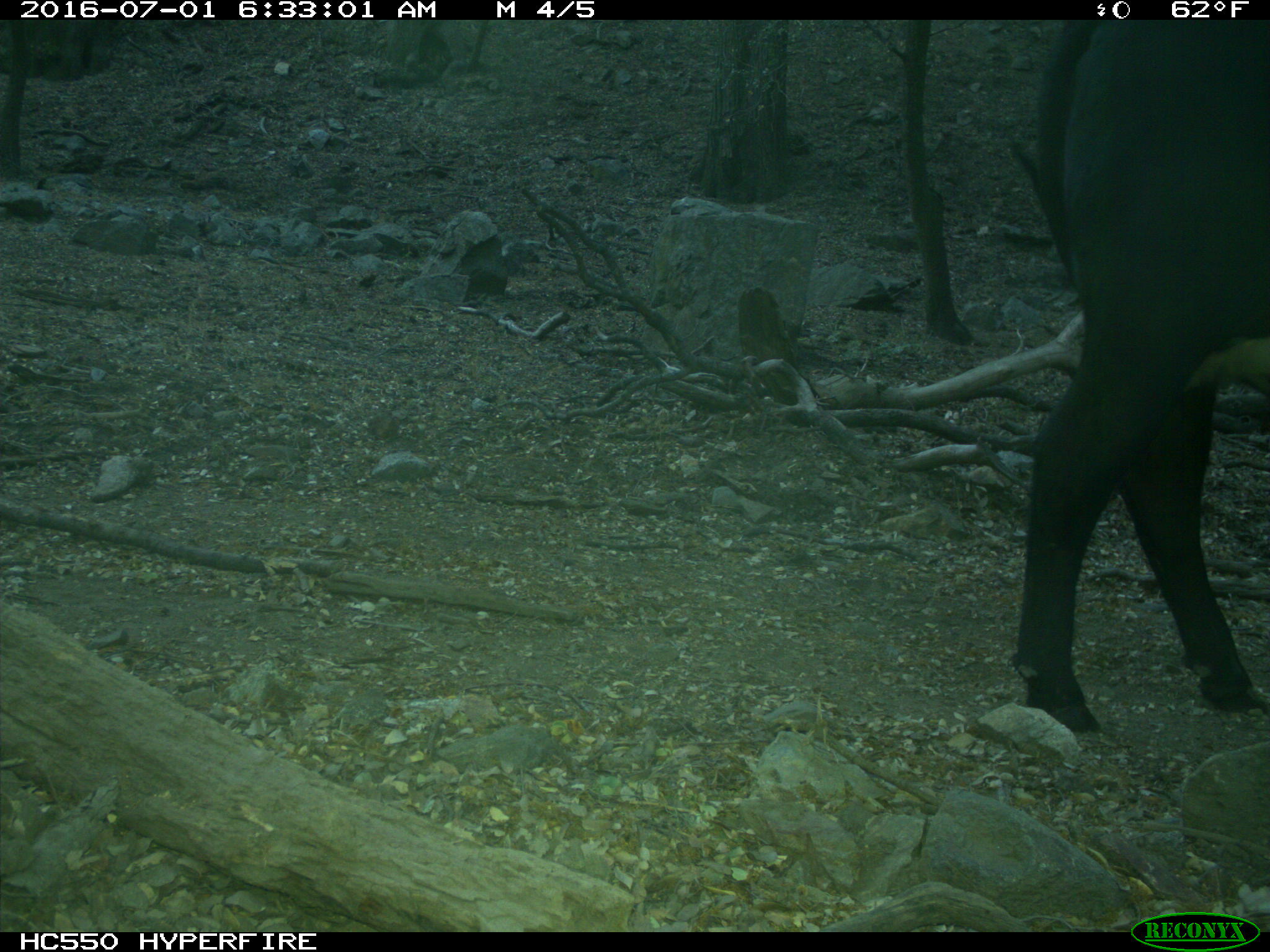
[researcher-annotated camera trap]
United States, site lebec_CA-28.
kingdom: Animalia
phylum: Chordata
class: Mammalia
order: Artiodactyla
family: Bovidae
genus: Bos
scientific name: Bos taurus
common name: domestic cow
Bos taurus (domestic cow).